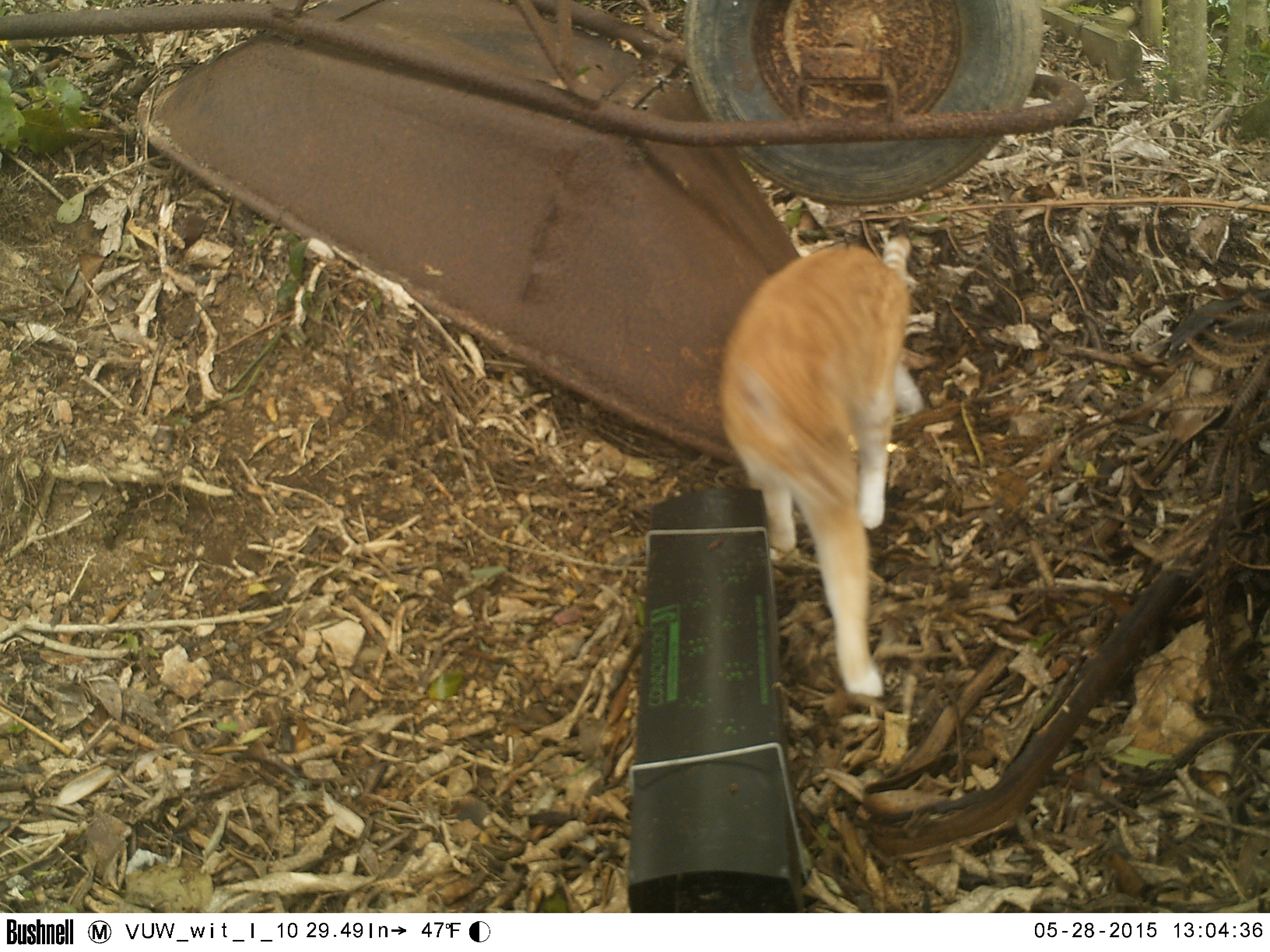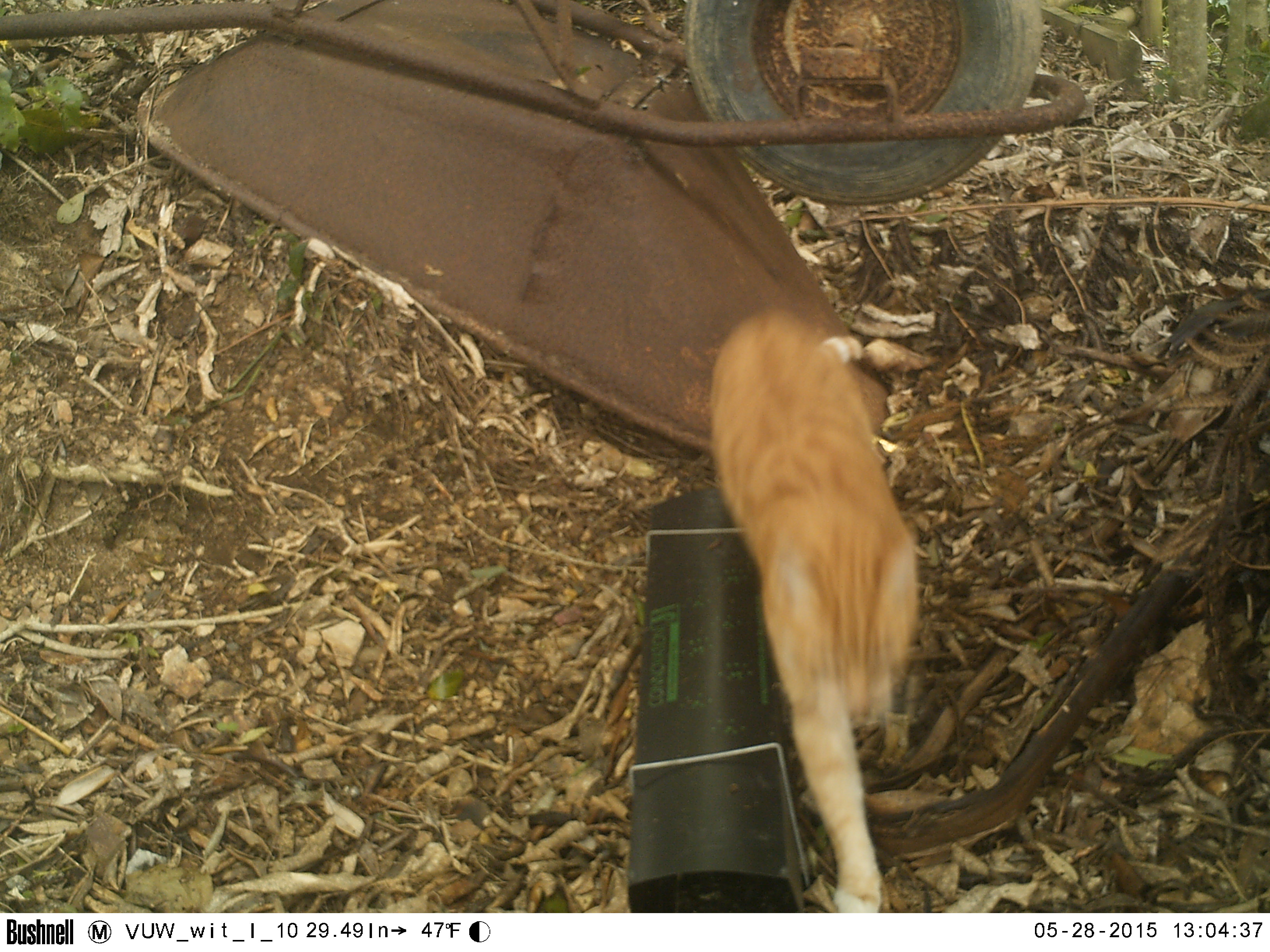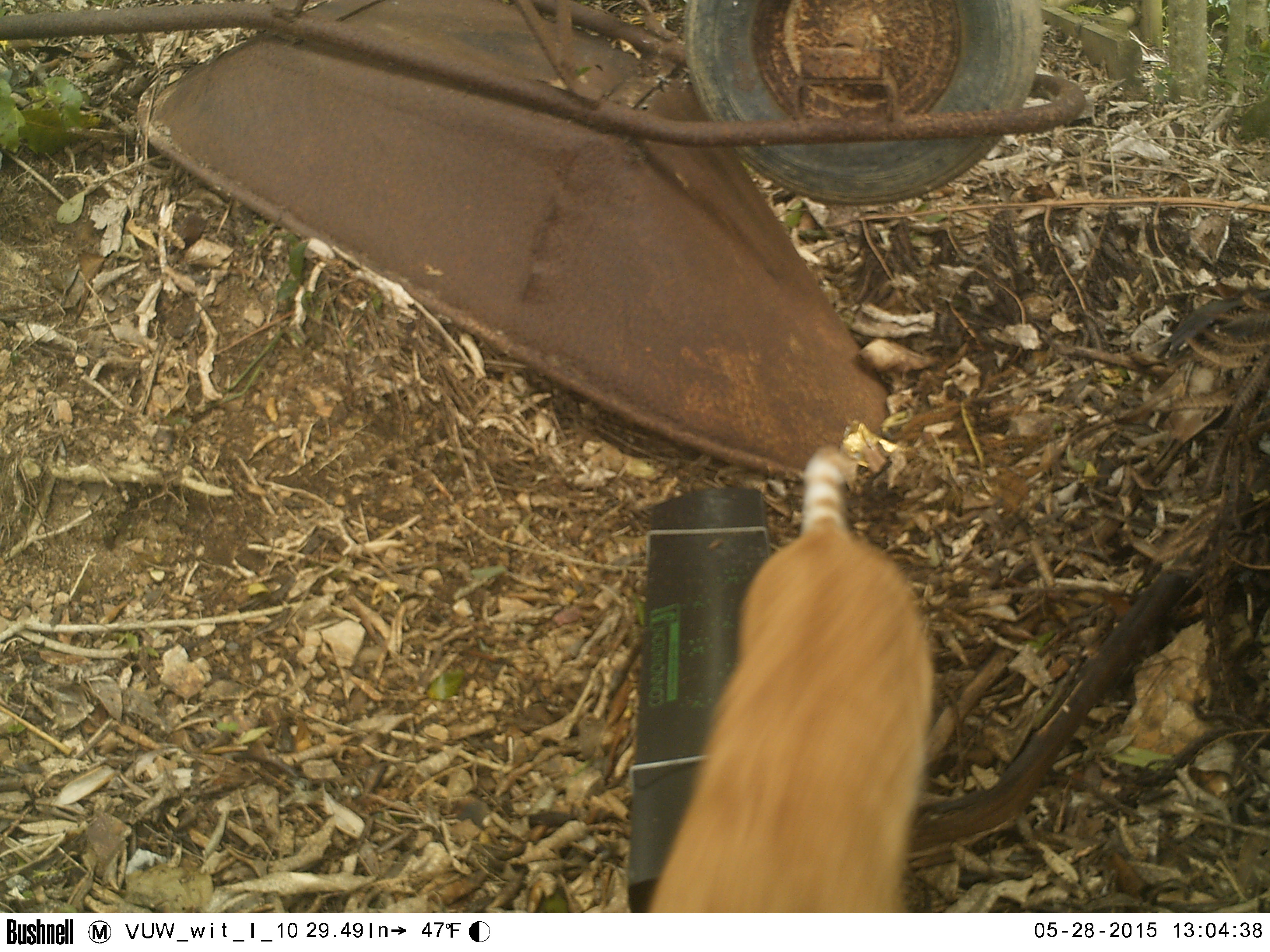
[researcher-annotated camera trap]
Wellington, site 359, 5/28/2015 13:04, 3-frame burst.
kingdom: Animalia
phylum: Chordata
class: Mammalia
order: Carnivora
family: Felidae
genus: Felis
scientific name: Felis catus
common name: cat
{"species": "cat (Felis catus)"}